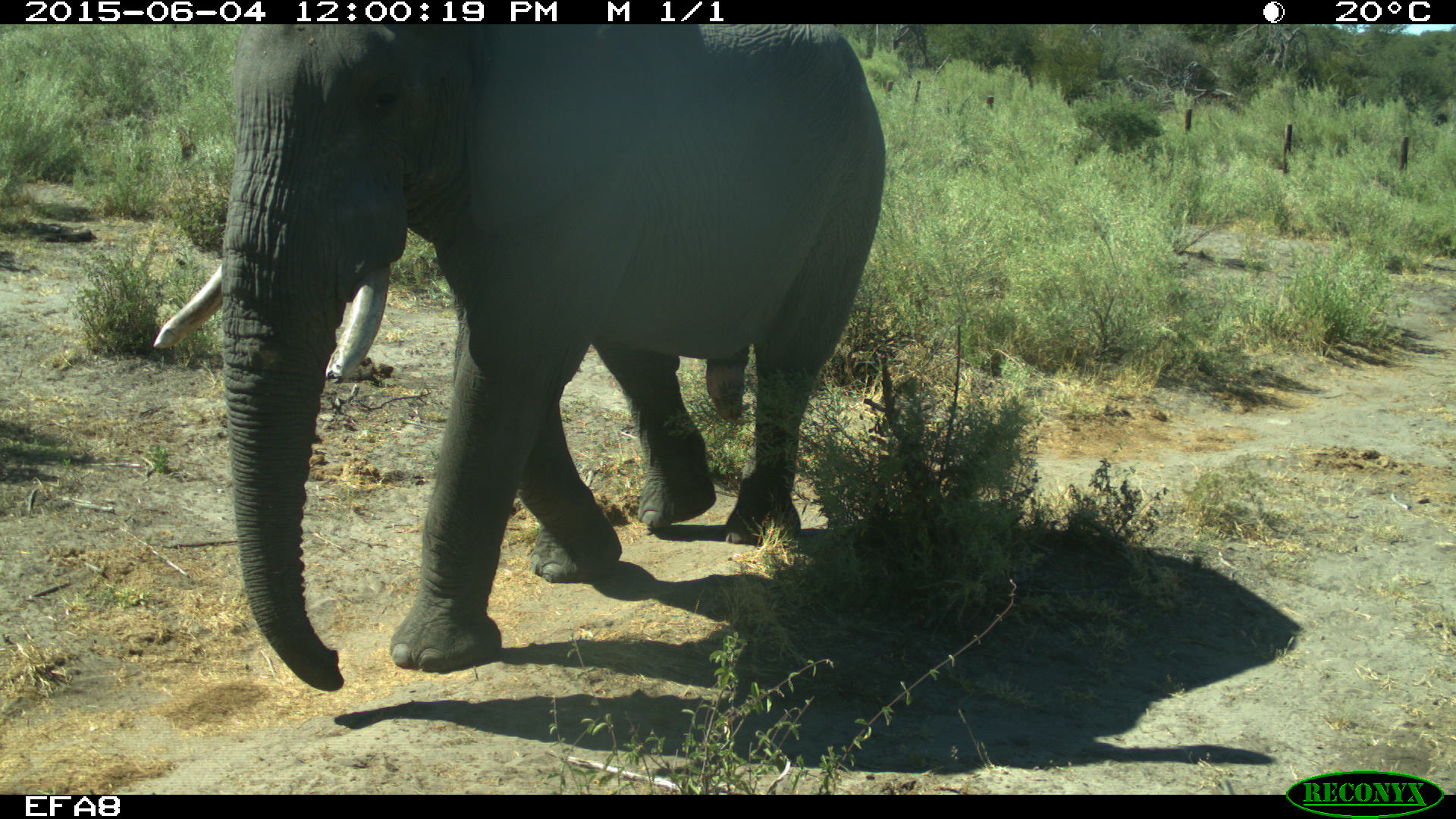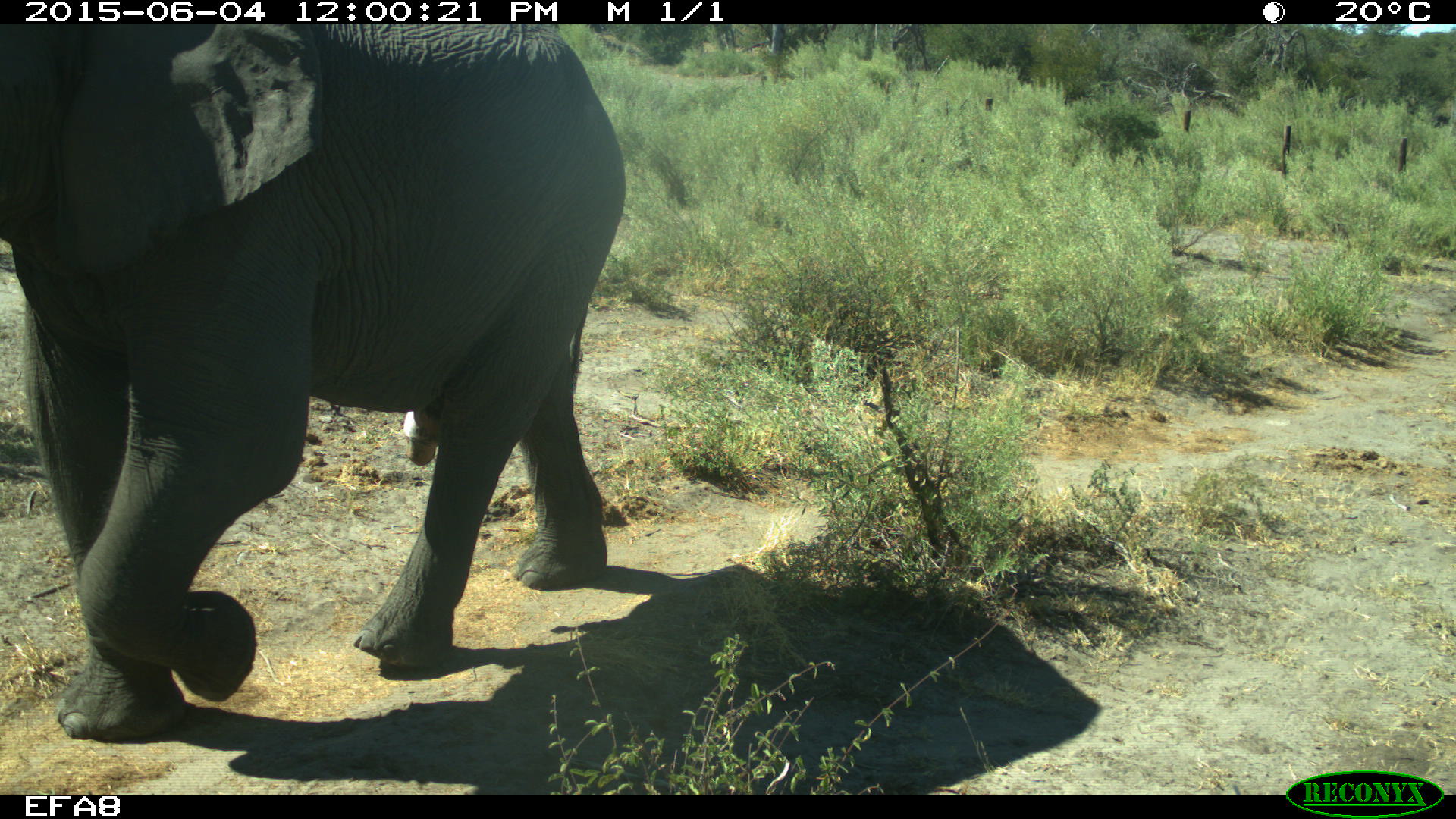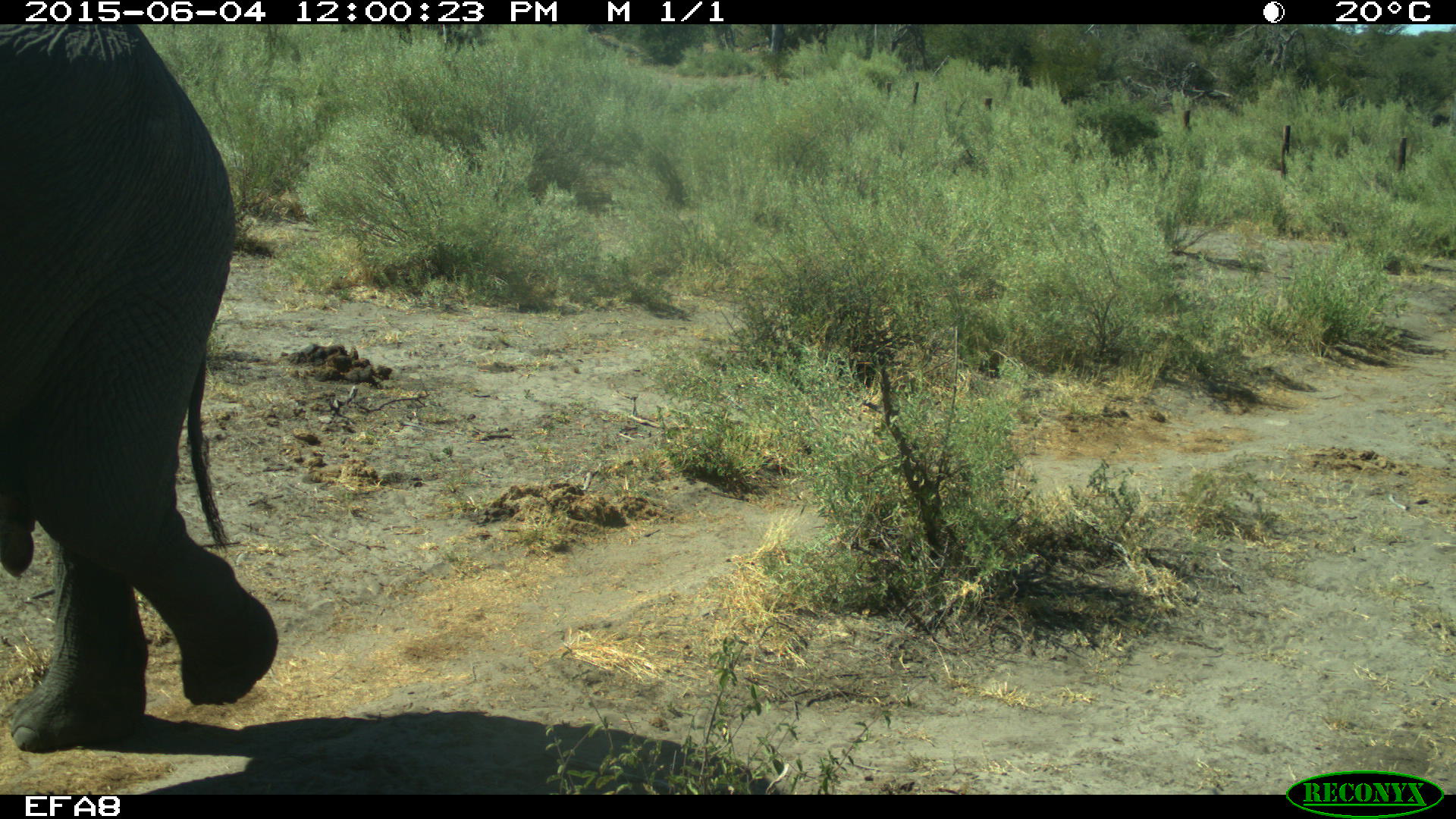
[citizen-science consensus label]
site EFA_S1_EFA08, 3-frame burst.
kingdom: Animalia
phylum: Chordata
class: Mammalia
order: Proboscidea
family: Elephantidae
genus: Loxodonta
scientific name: Loxodonta africana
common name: african bush elephant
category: elephant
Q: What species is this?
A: Elephant (african bush elephant) (Loxodonta africana).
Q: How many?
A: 1.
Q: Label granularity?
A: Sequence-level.